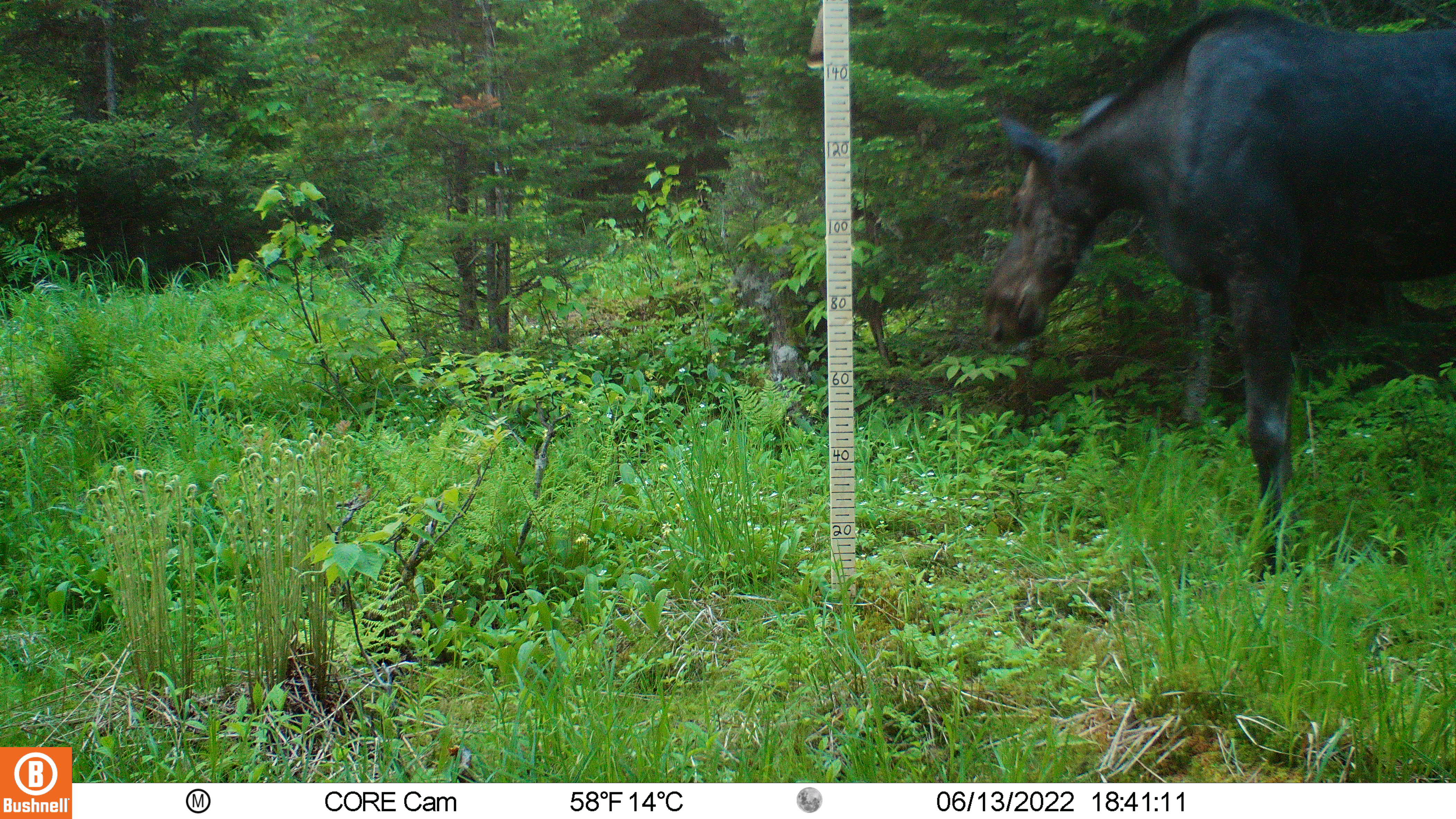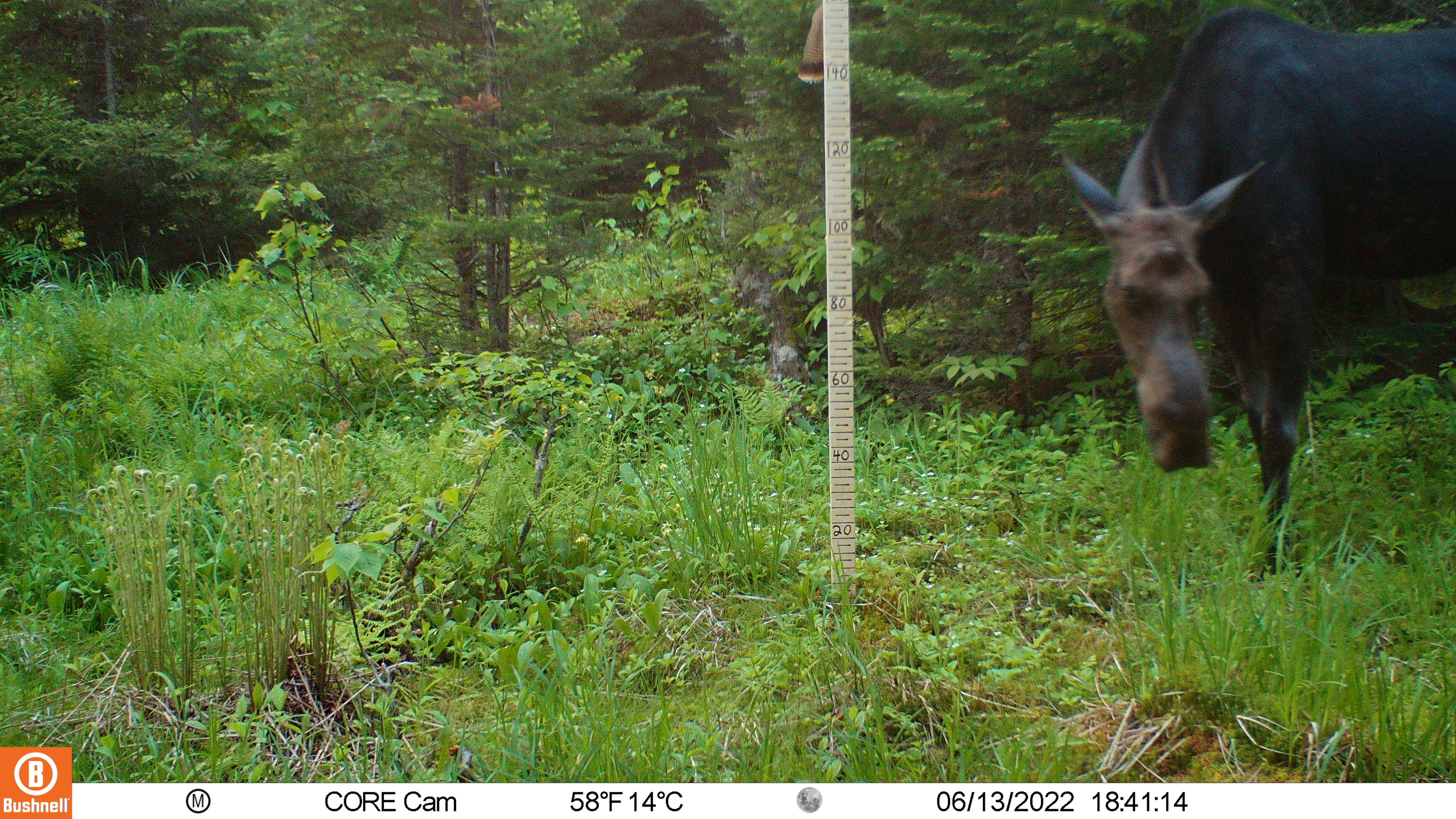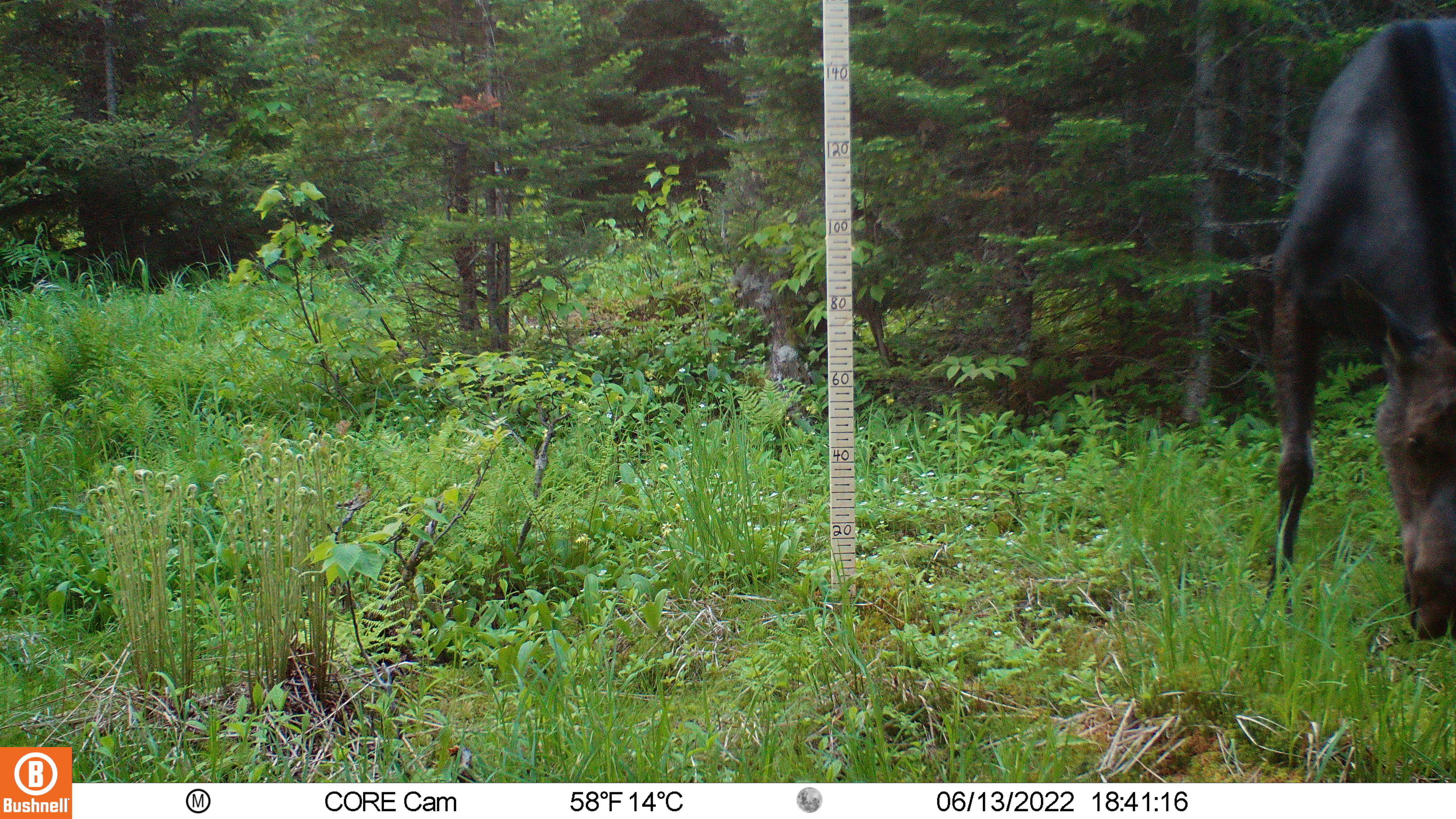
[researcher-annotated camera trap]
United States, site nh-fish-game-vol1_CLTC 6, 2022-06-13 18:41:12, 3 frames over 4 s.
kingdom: Animalia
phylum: Chordata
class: Mammalia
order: Artiodactyla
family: Cervidae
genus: Alces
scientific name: Alces alces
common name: moose